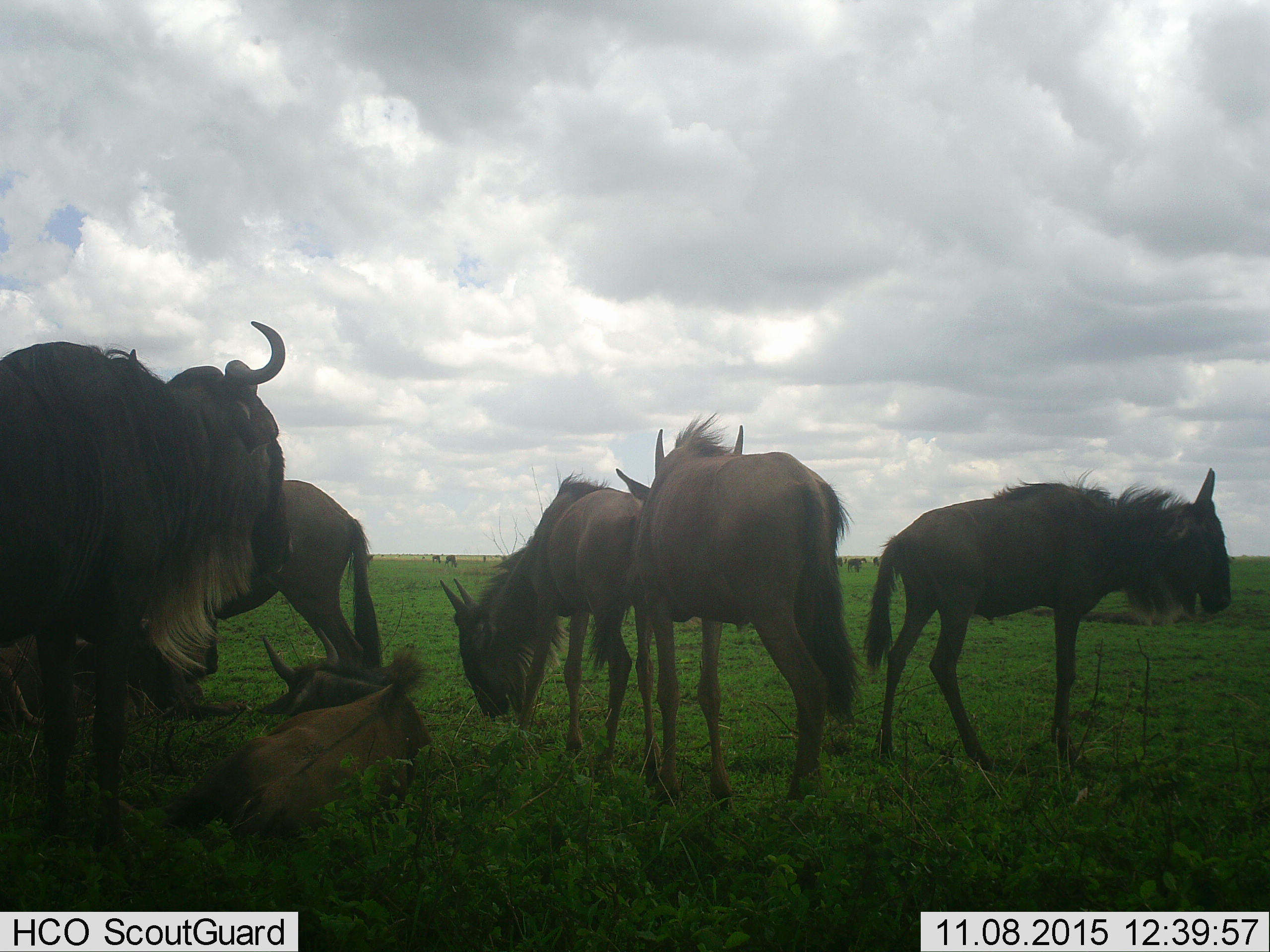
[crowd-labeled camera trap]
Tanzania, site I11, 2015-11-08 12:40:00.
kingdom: Animalia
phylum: Chordata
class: Mammalia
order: Artiodactyla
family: Bovidae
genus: Connochaetes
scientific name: Connochaetes taurinus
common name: blue wildebeest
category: wildebeest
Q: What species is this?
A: Wildebeest (blue wildebeest) (Connochaetes taurinus).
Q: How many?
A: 6.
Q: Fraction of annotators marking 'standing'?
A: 100%.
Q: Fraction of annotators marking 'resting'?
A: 70%.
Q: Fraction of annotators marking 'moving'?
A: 10%.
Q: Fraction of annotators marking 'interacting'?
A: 20%.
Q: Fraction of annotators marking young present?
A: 80%.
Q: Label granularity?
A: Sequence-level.